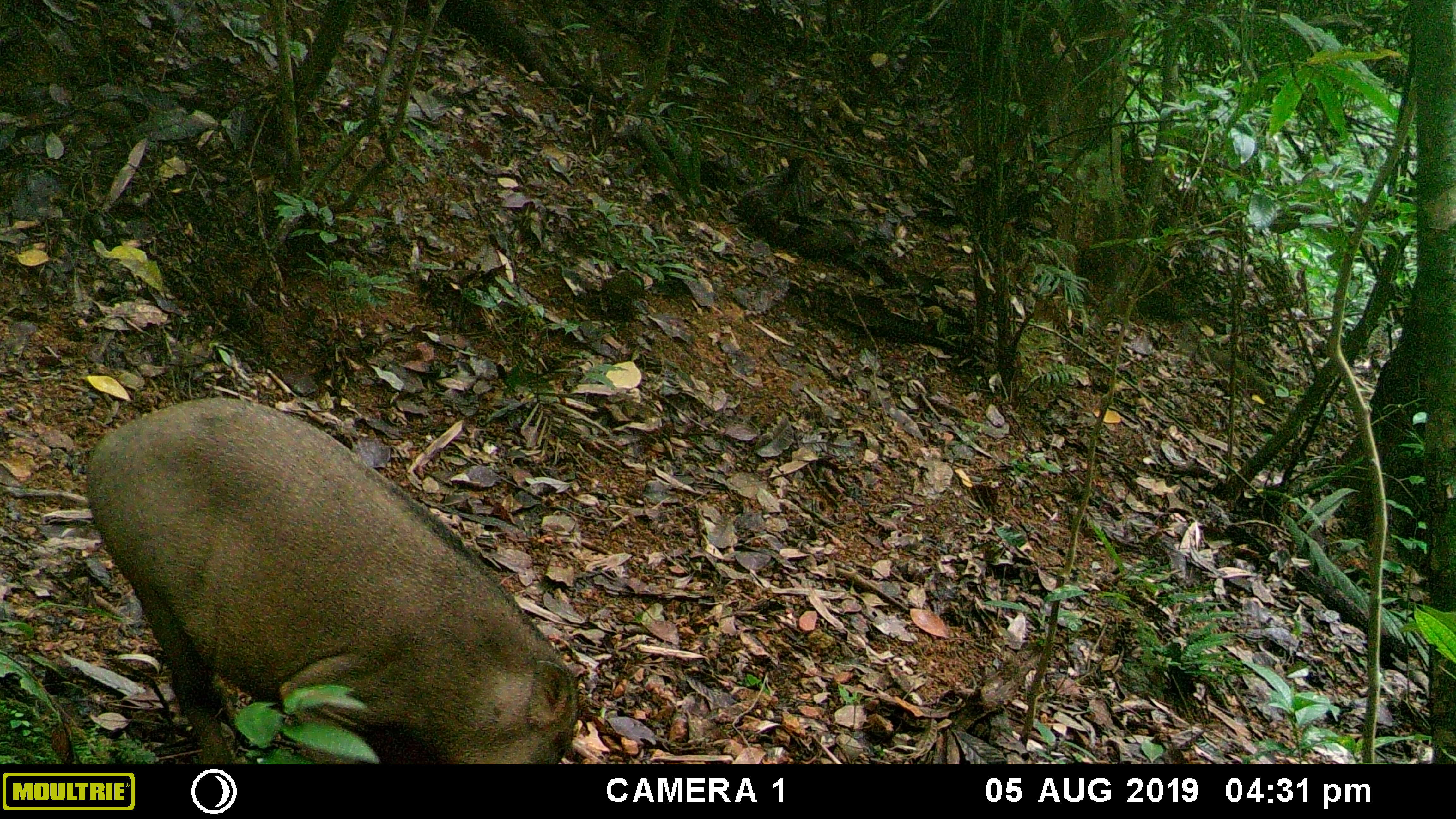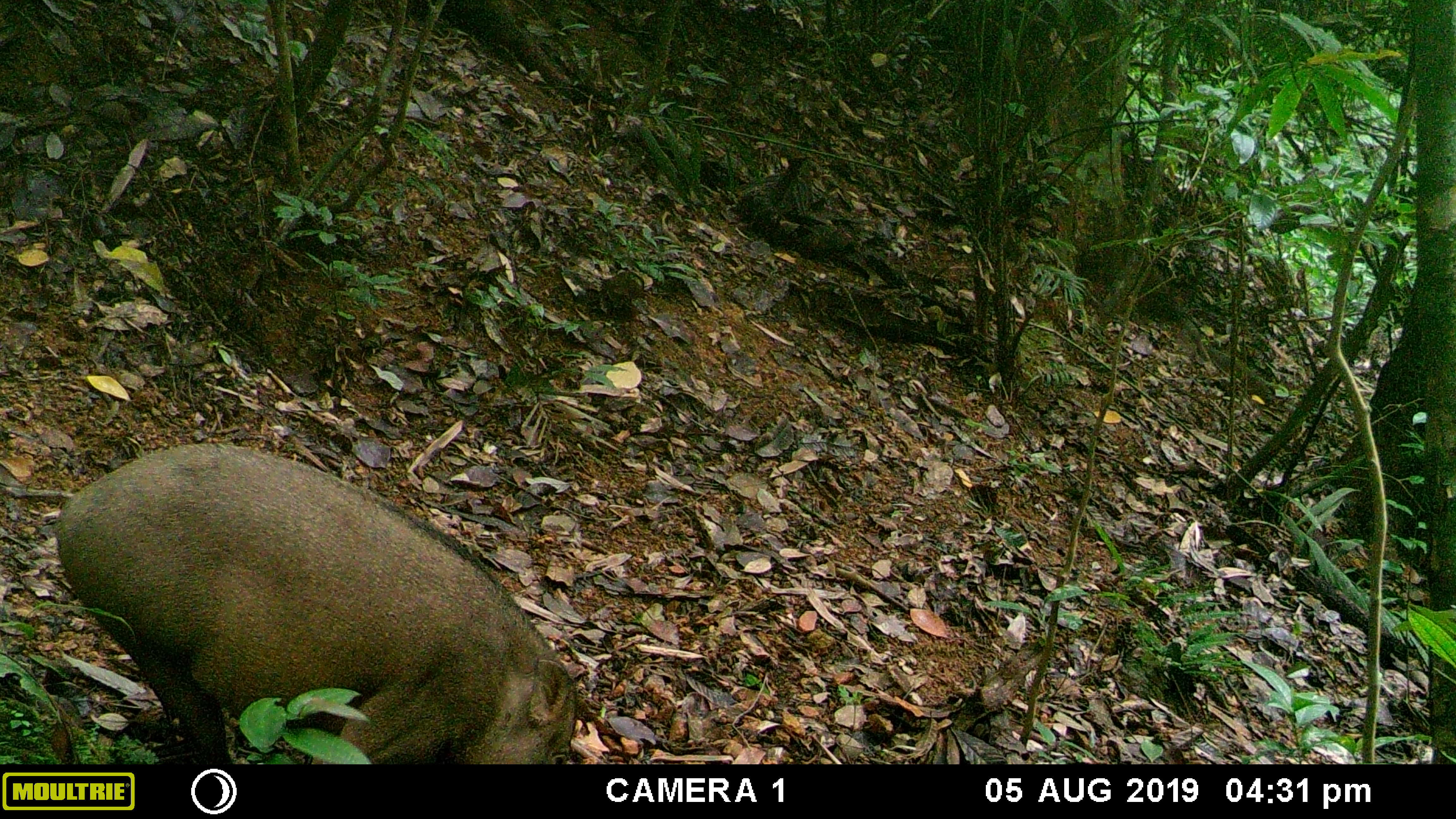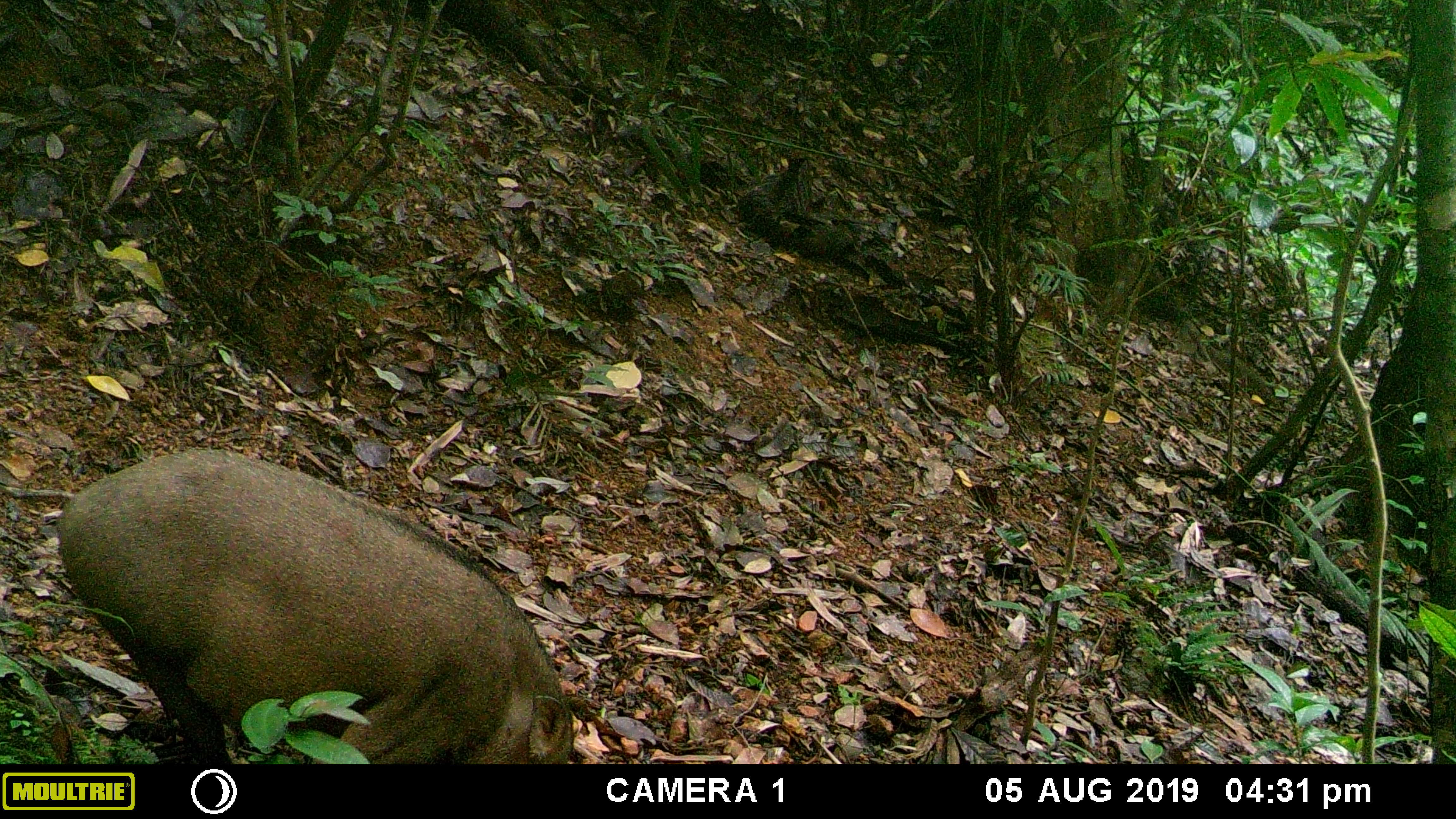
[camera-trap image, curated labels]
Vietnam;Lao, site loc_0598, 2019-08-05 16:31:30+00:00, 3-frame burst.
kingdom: Animalia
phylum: Chordata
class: Mammalia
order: Artiodactyla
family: Suidae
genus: Sus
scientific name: Sus scrofa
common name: eurasian wild pig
Eurasian wild pig (Sus scrofa). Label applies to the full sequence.